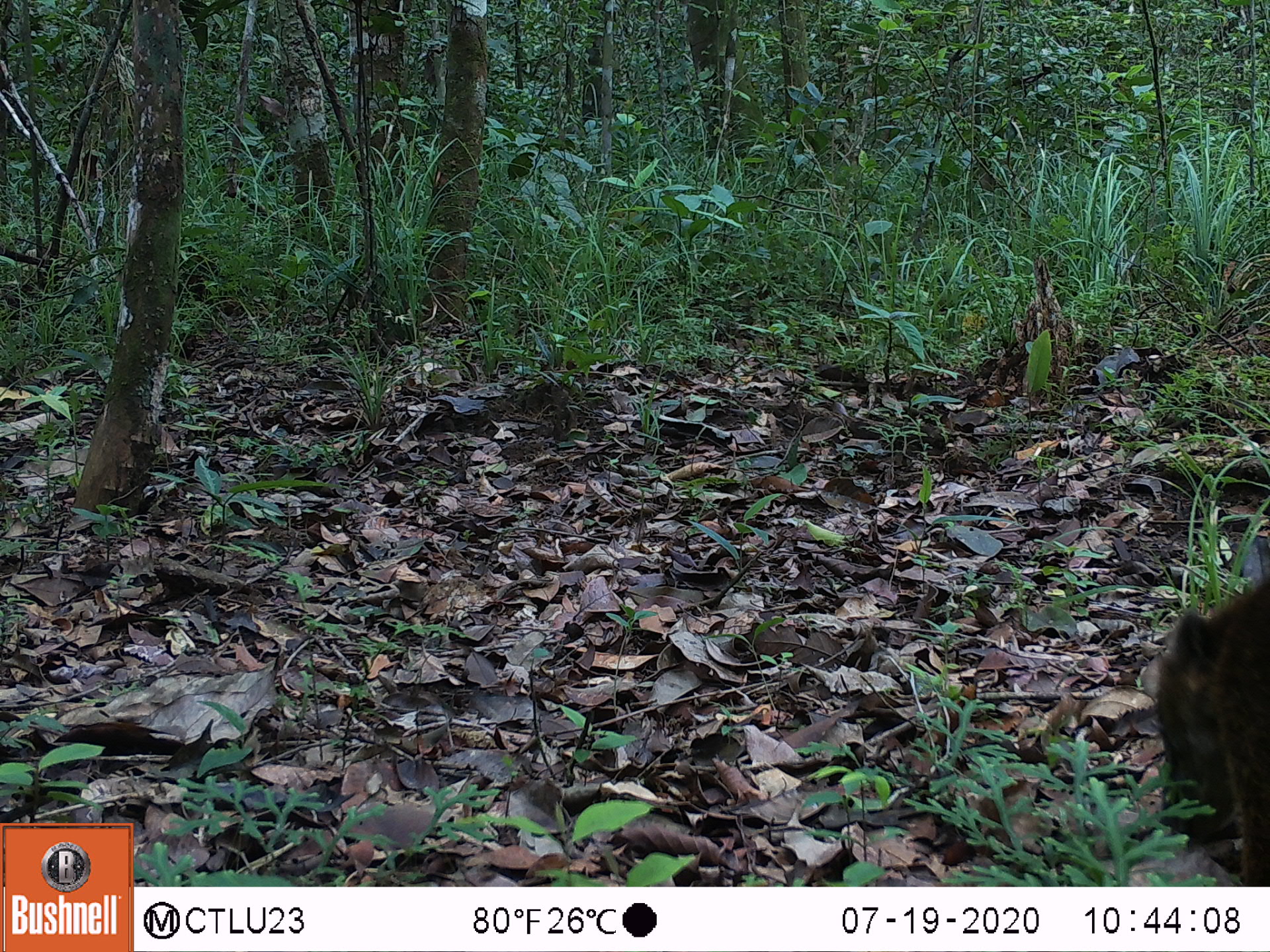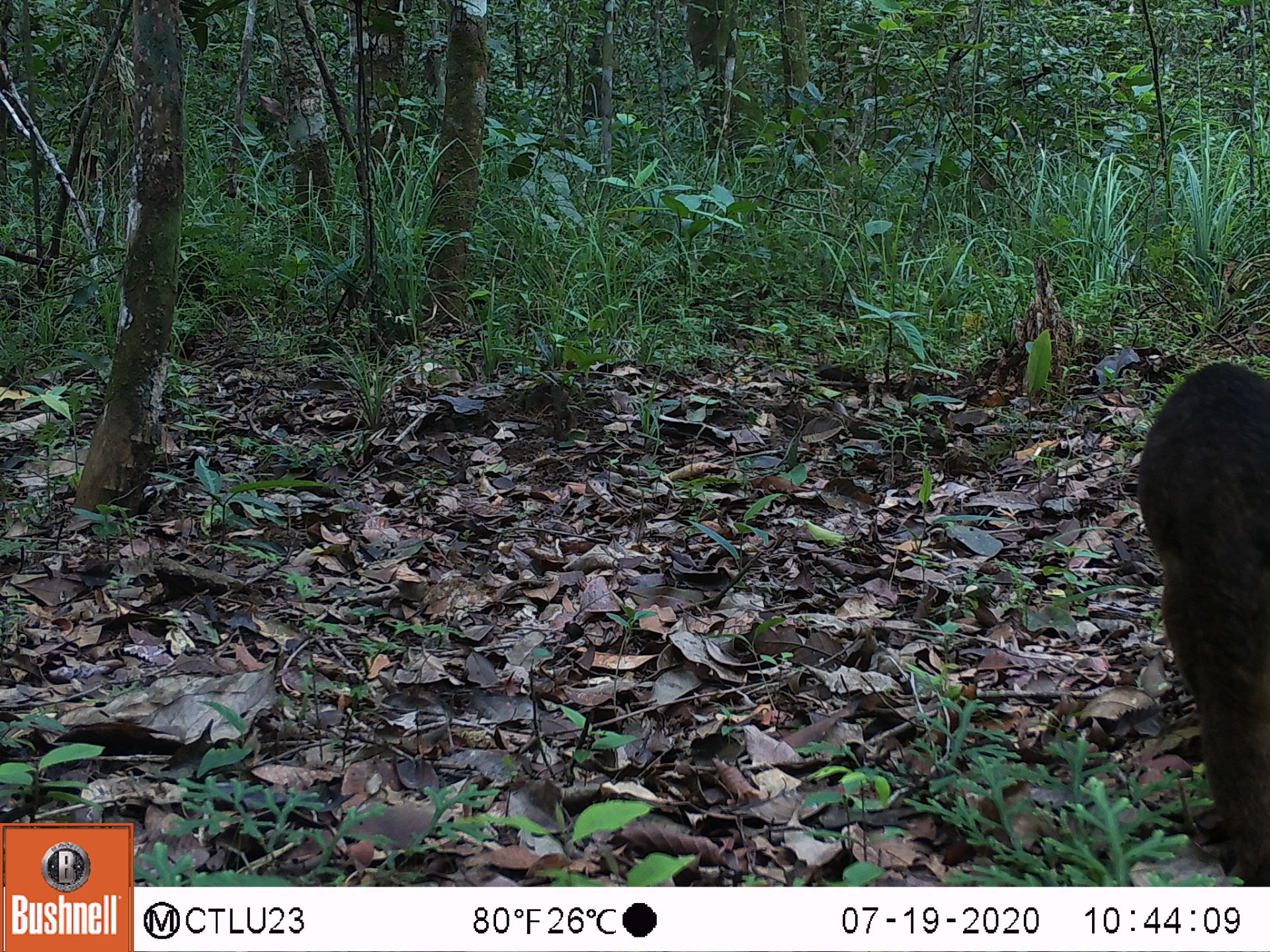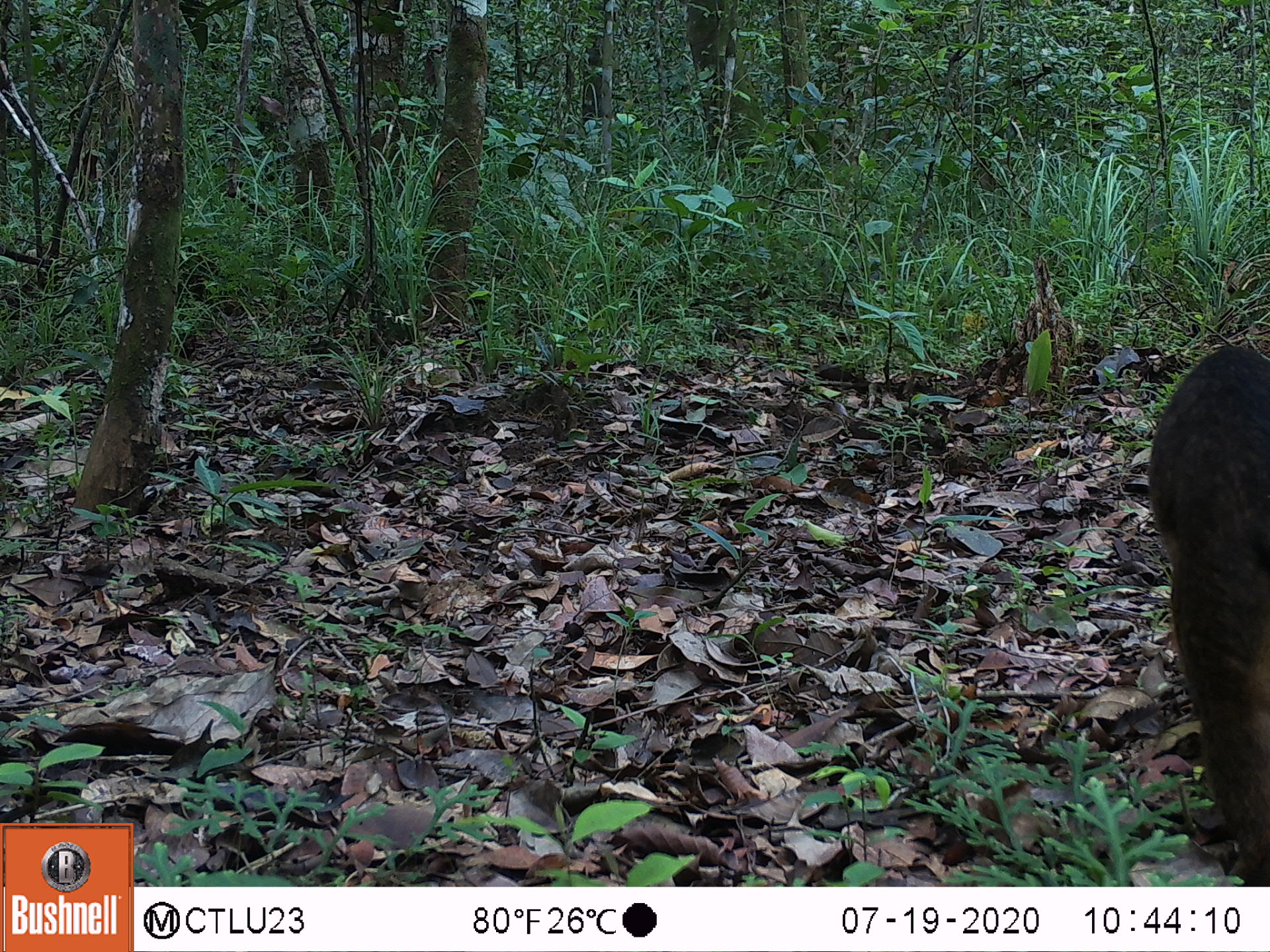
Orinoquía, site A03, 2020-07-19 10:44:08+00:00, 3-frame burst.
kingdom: Animalia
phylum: Chordata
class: Mammalia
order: Carnivora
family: Procyonidae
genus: Nasua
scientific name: Nasua nasua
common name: south american coati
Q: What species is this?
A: South american coati (Nasua nasua).